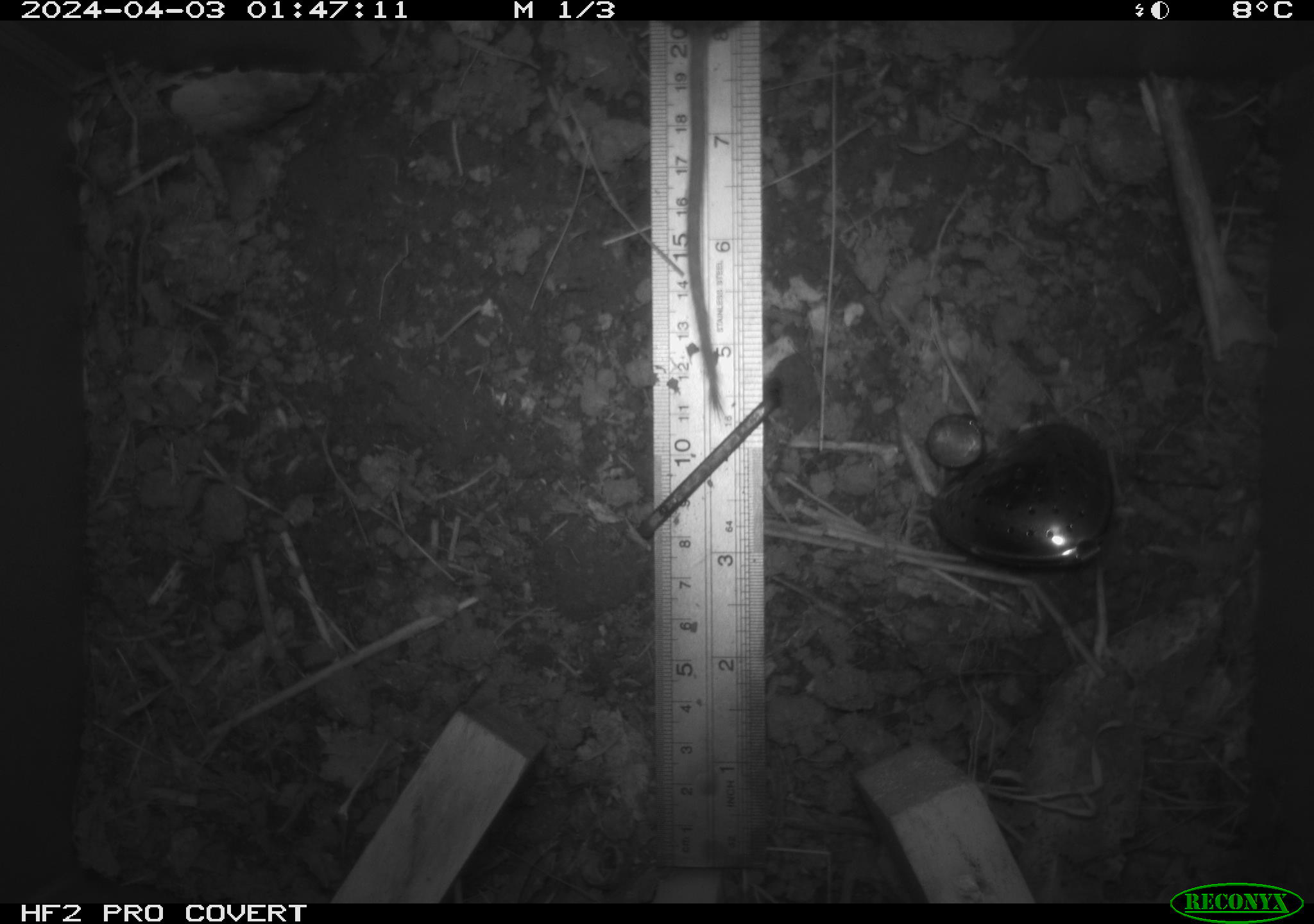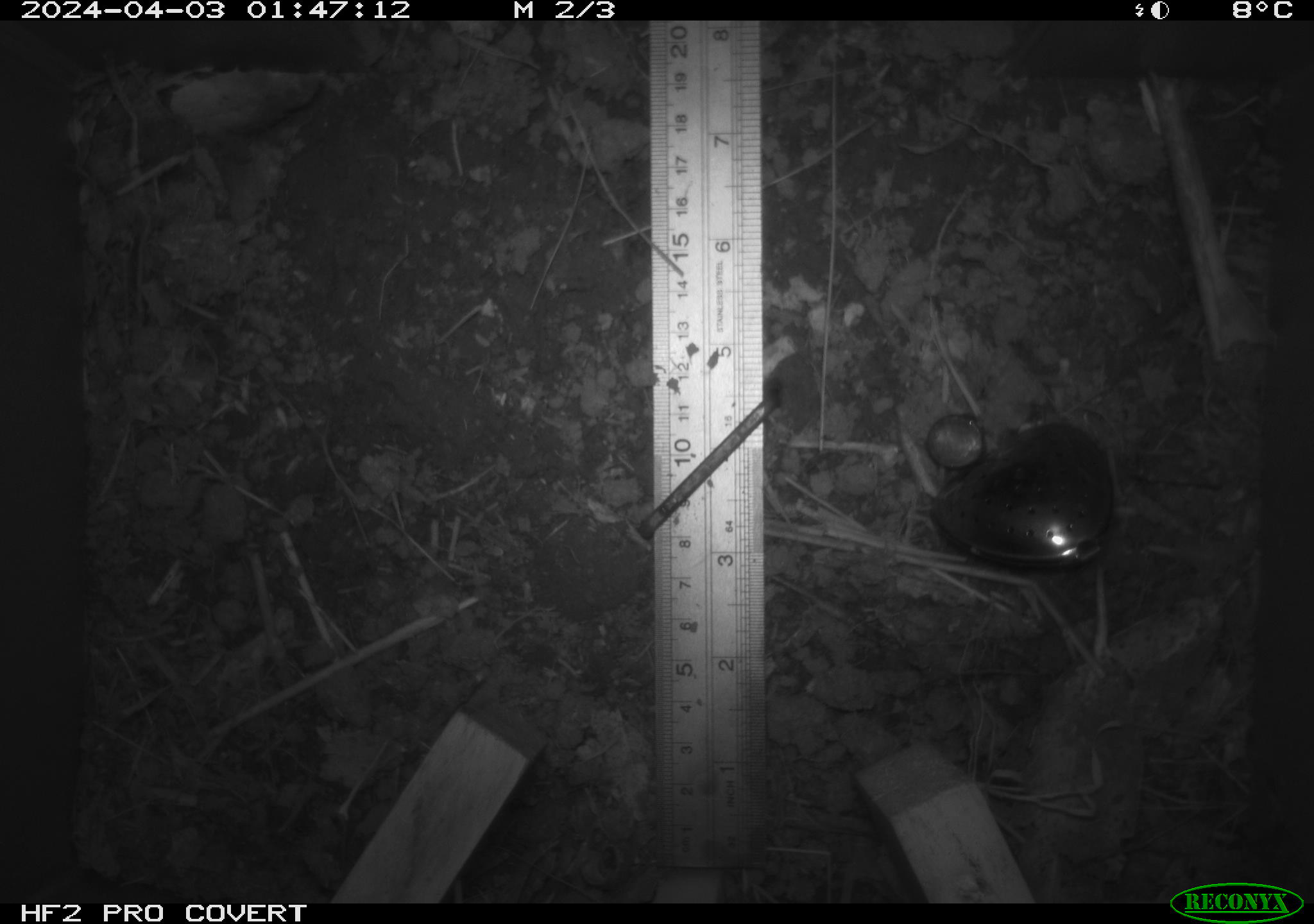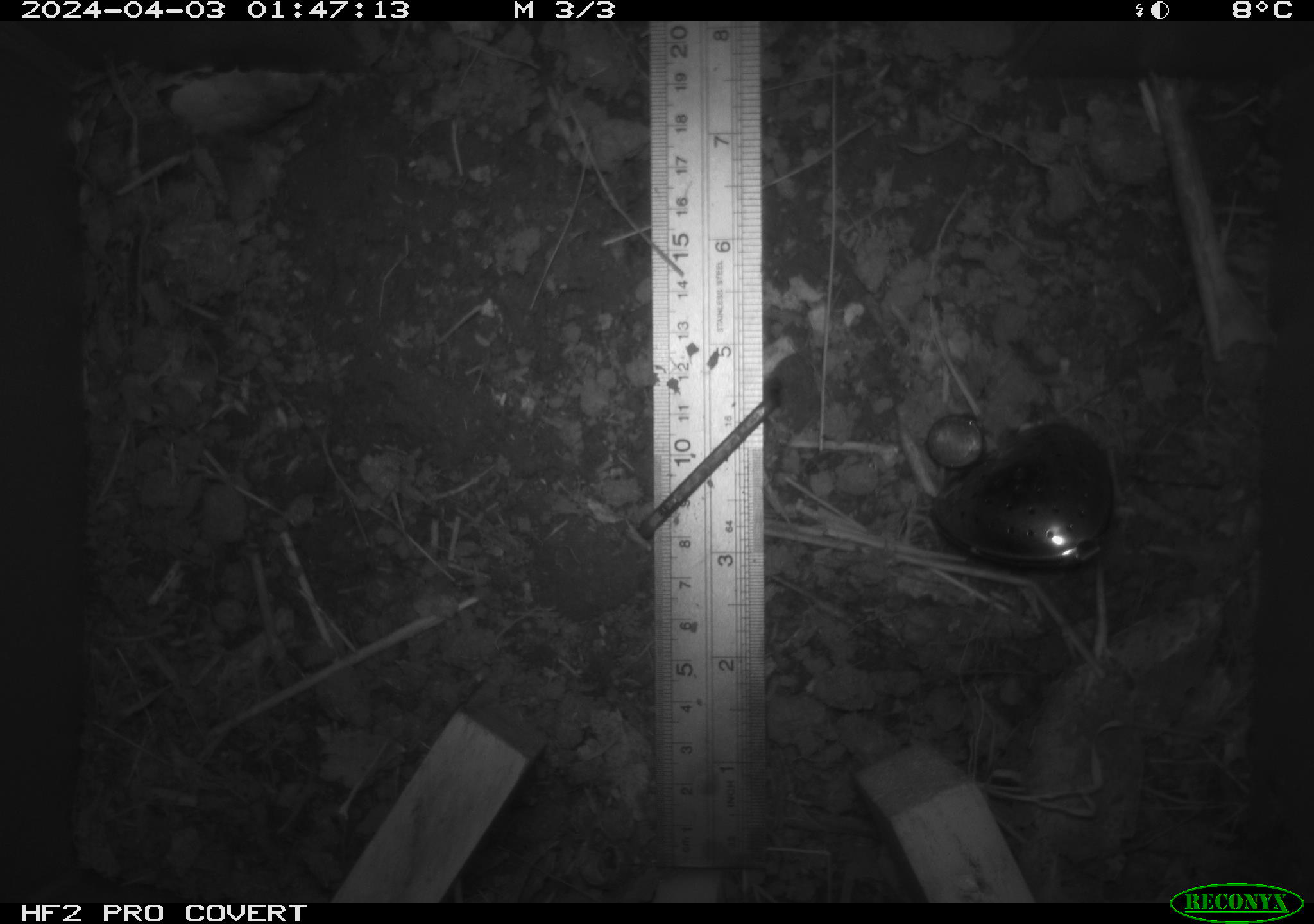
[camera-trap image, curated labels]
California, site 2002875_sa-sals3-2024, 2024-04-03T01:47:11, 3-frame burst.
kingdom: Animalia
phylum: Chordata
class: Mammalia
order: Rodentia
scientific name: Rodentia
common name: mouse species